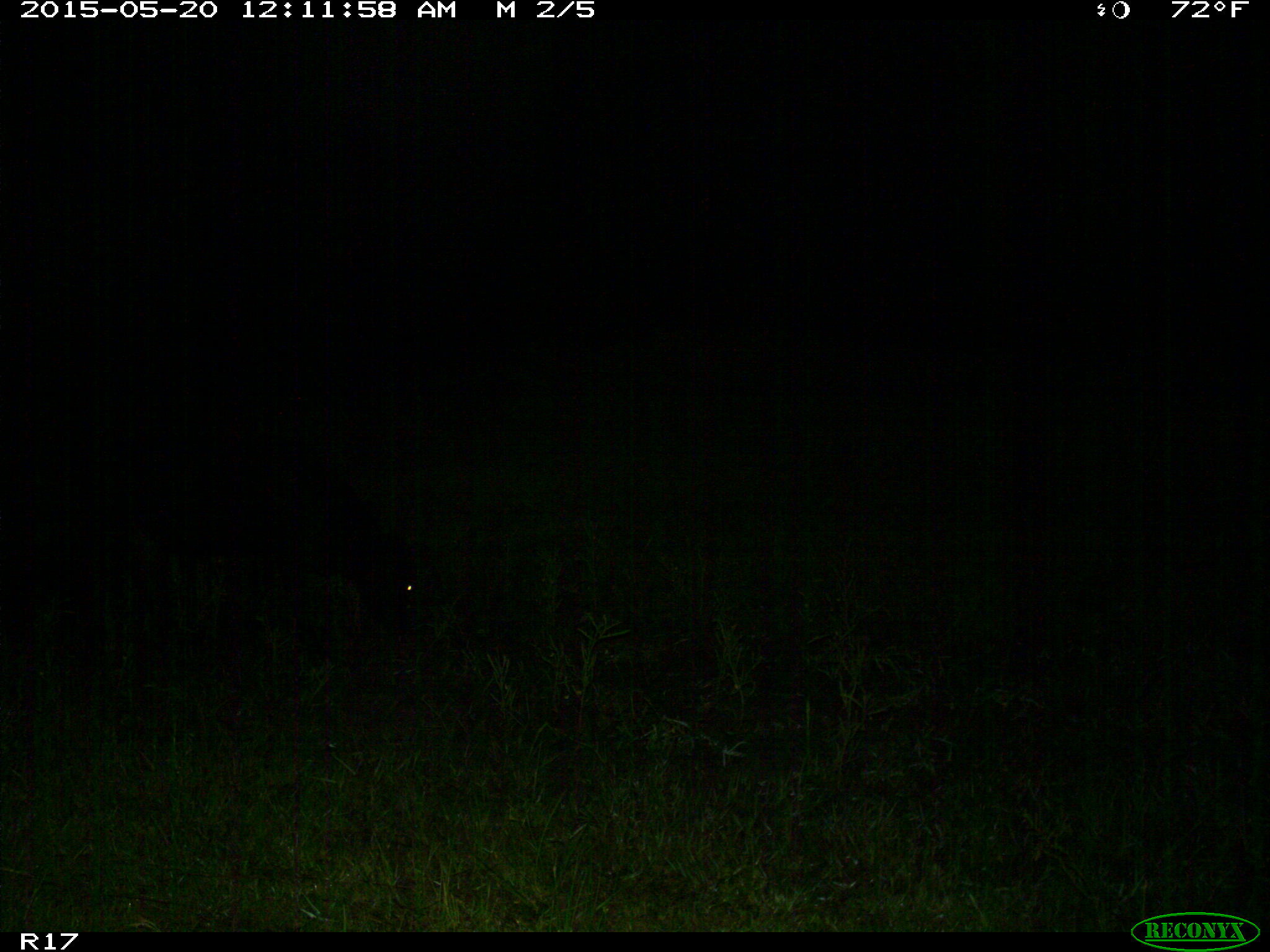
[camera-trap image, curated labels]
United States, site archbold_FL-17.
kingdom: Animalia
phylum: Chordata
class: Mammalia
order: Artiodactyla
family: Bovidae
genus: Bos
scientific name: Bos taurus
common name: domestic cow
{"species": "Bos taurus (domestic cow)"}